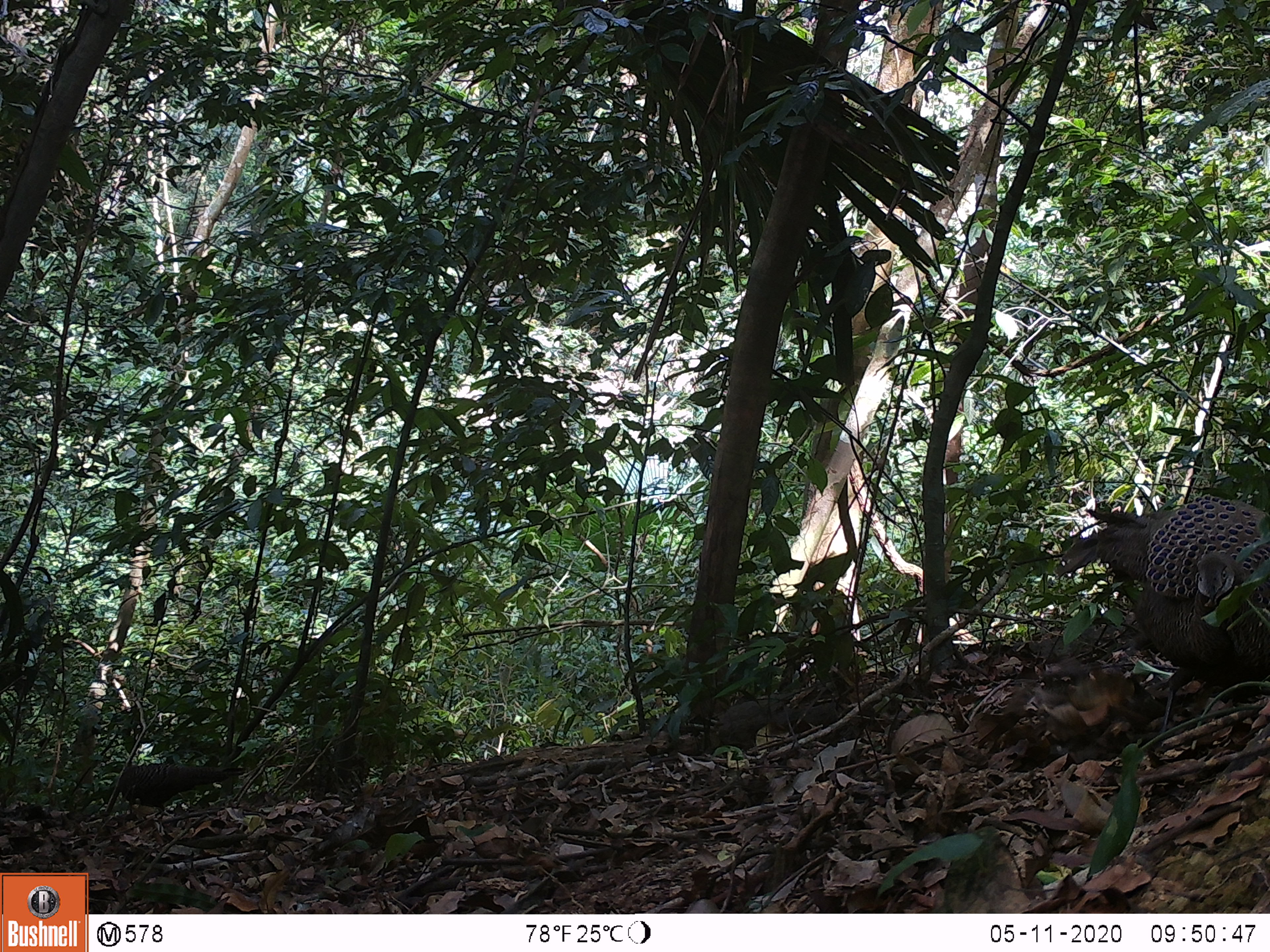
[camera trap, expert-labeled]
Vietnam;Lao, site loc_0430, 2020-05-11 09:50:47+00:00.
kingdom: Animalia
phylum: Chordata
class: Aves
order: Galliformes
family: Phasianidae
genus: Polyplectron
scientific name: Polyplectron bicalcaratum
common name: gray peacock-pheasant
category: grey peacock pheasant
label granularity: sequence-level